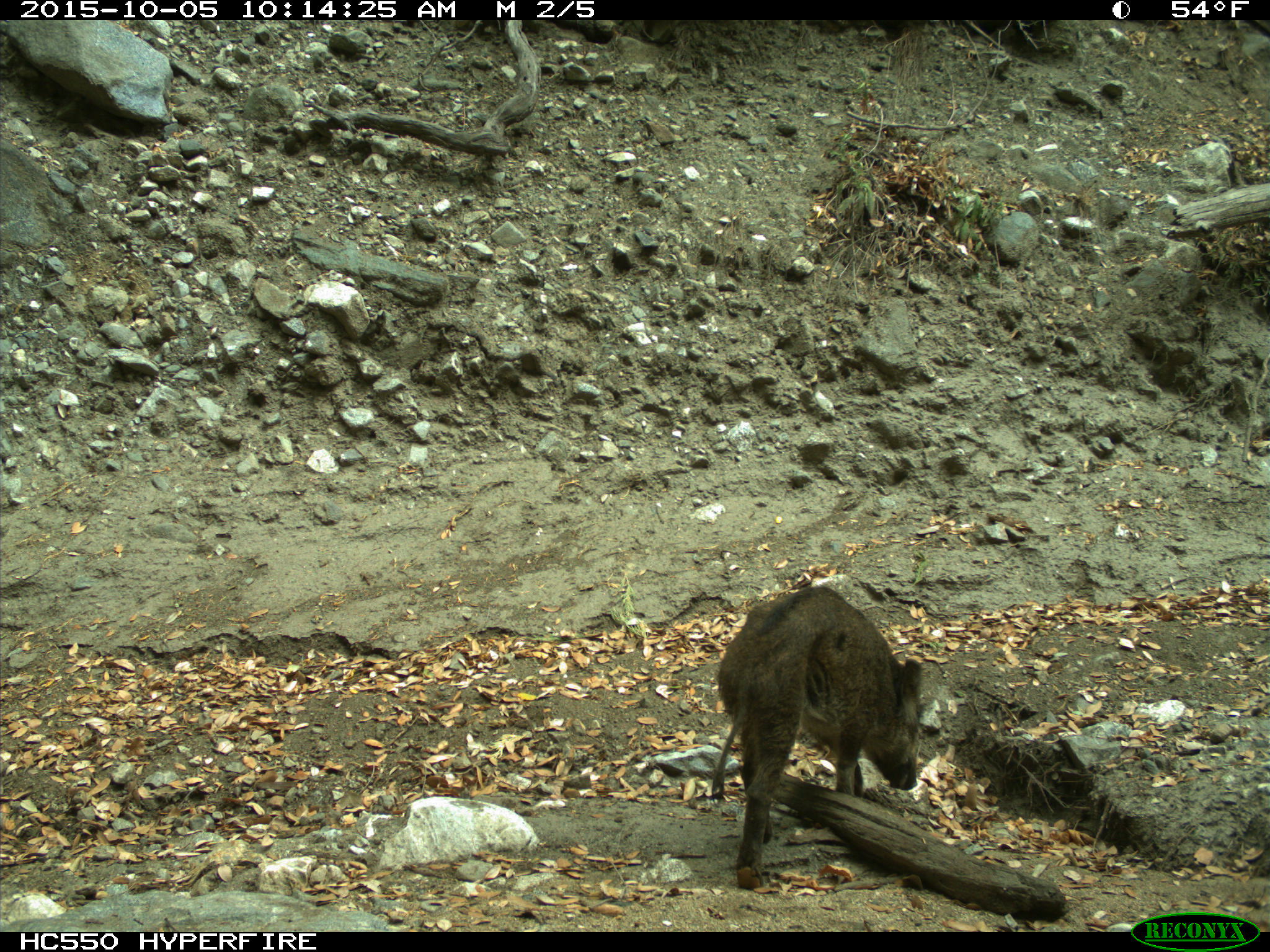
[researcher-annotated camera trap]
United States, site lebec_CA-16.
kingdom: Animalia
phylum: Chordata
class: Mammalia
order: Artiodactyla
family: Suidae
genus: Sus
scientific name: Sus scrofa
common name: wild boar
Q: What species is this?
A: Sus scrofa (wild boar).